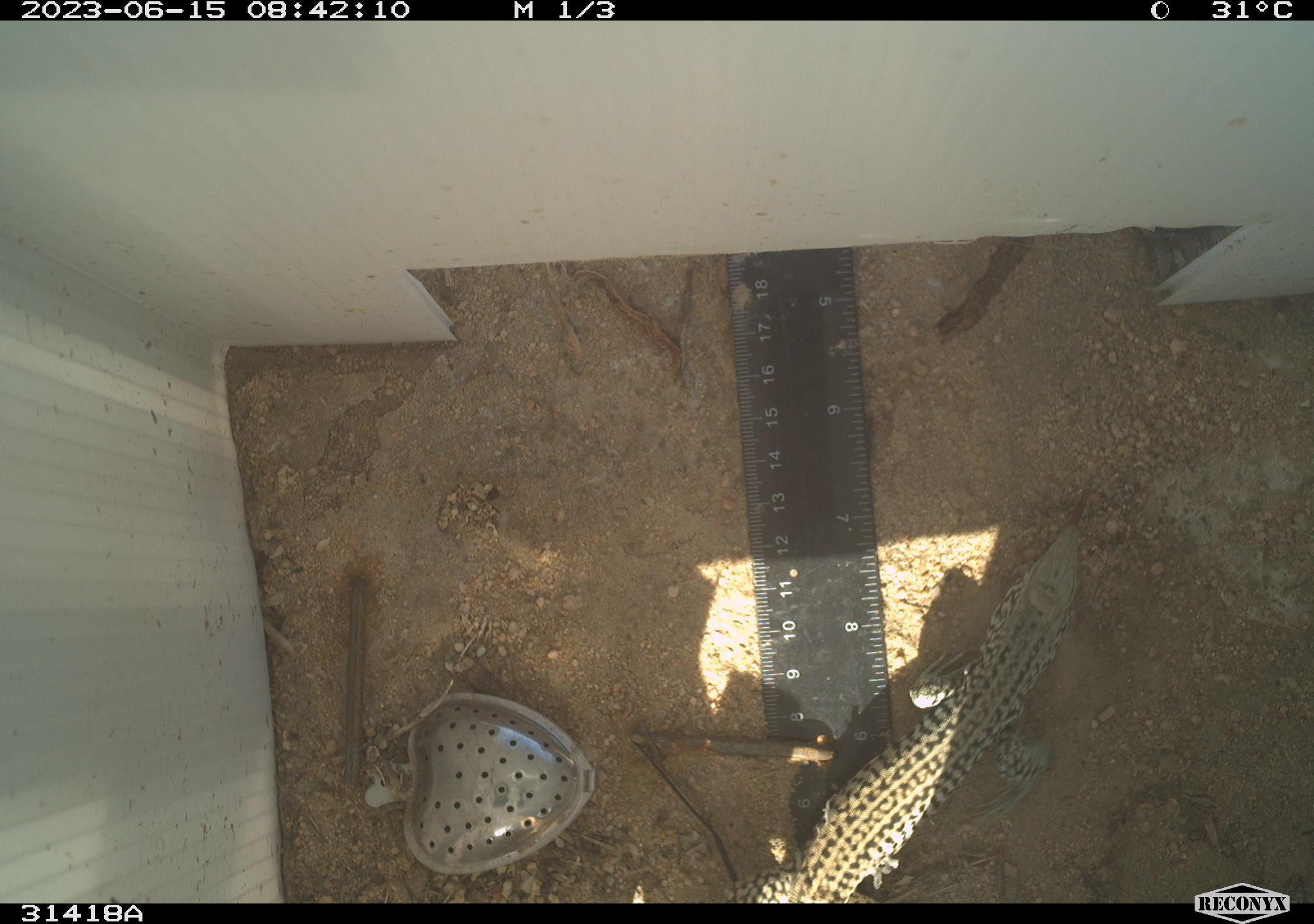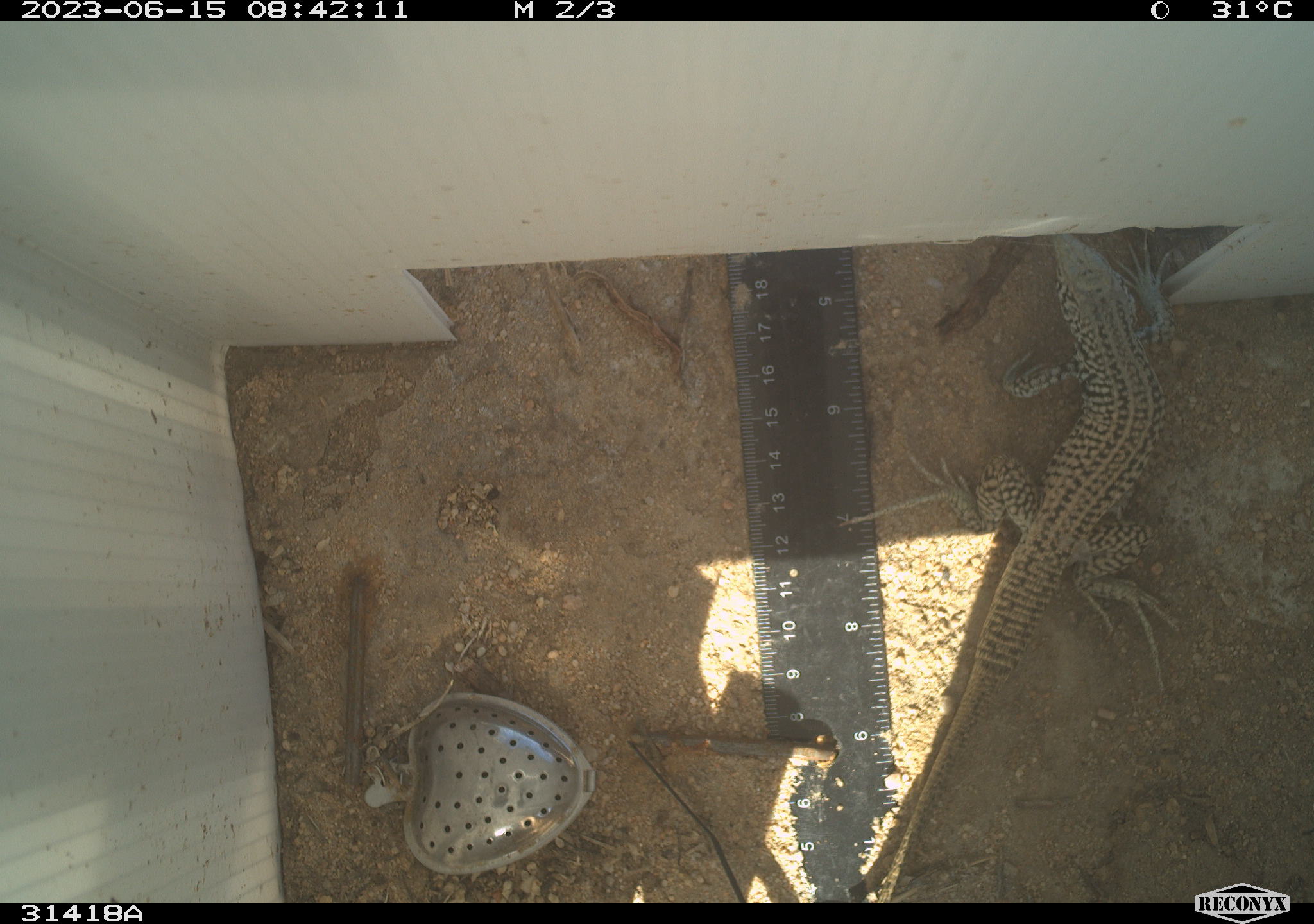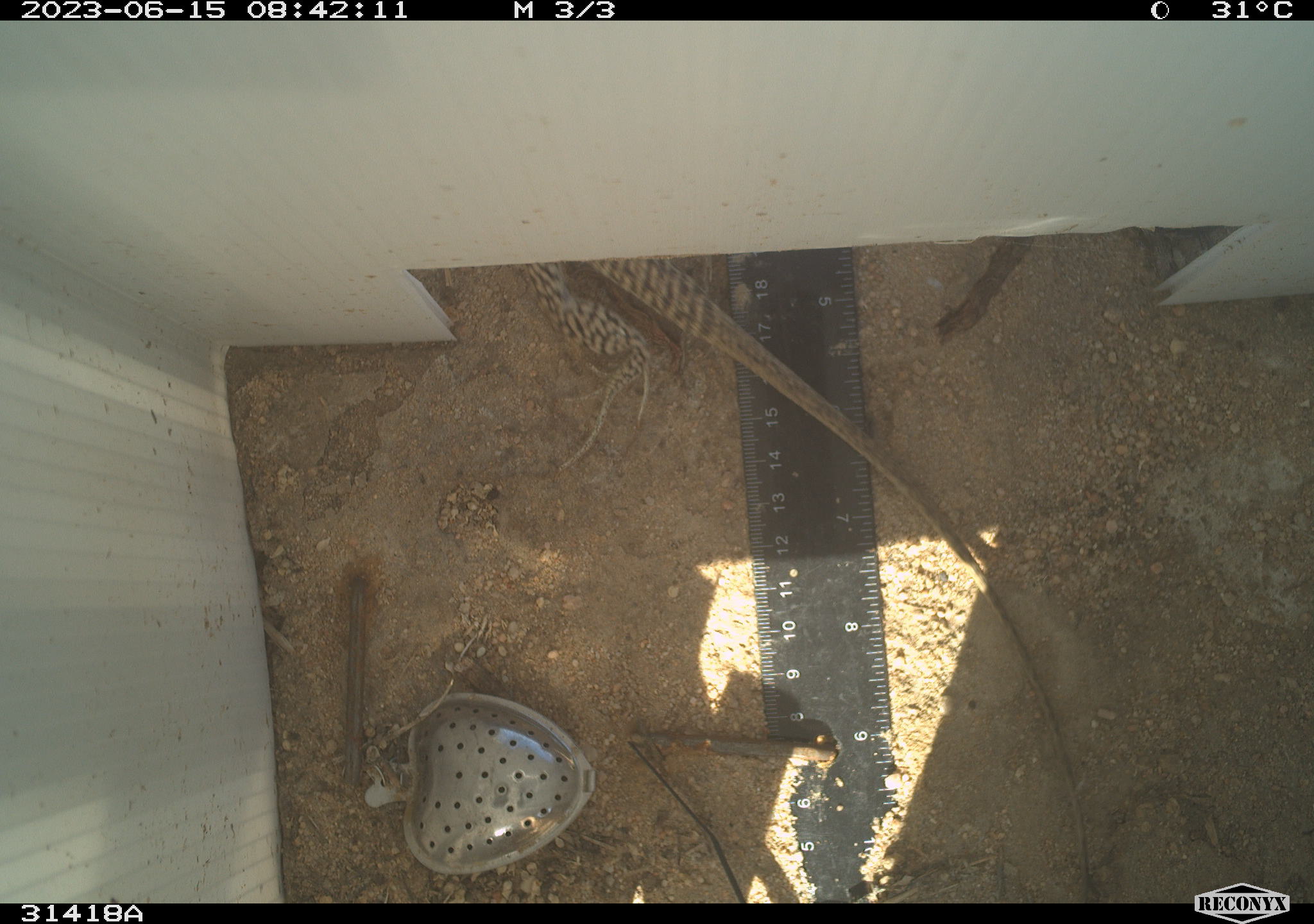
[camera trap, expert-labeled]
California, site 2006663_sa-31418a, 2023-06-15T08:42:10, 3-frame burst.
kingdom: Animalia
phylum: Chordata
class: Reptilia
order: Squamata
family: Teiidae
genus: Aspidoscelis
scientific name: Aspidoscelis tigris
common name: western whiptail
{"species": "western whiptail (Aspidoscelis tigris)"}